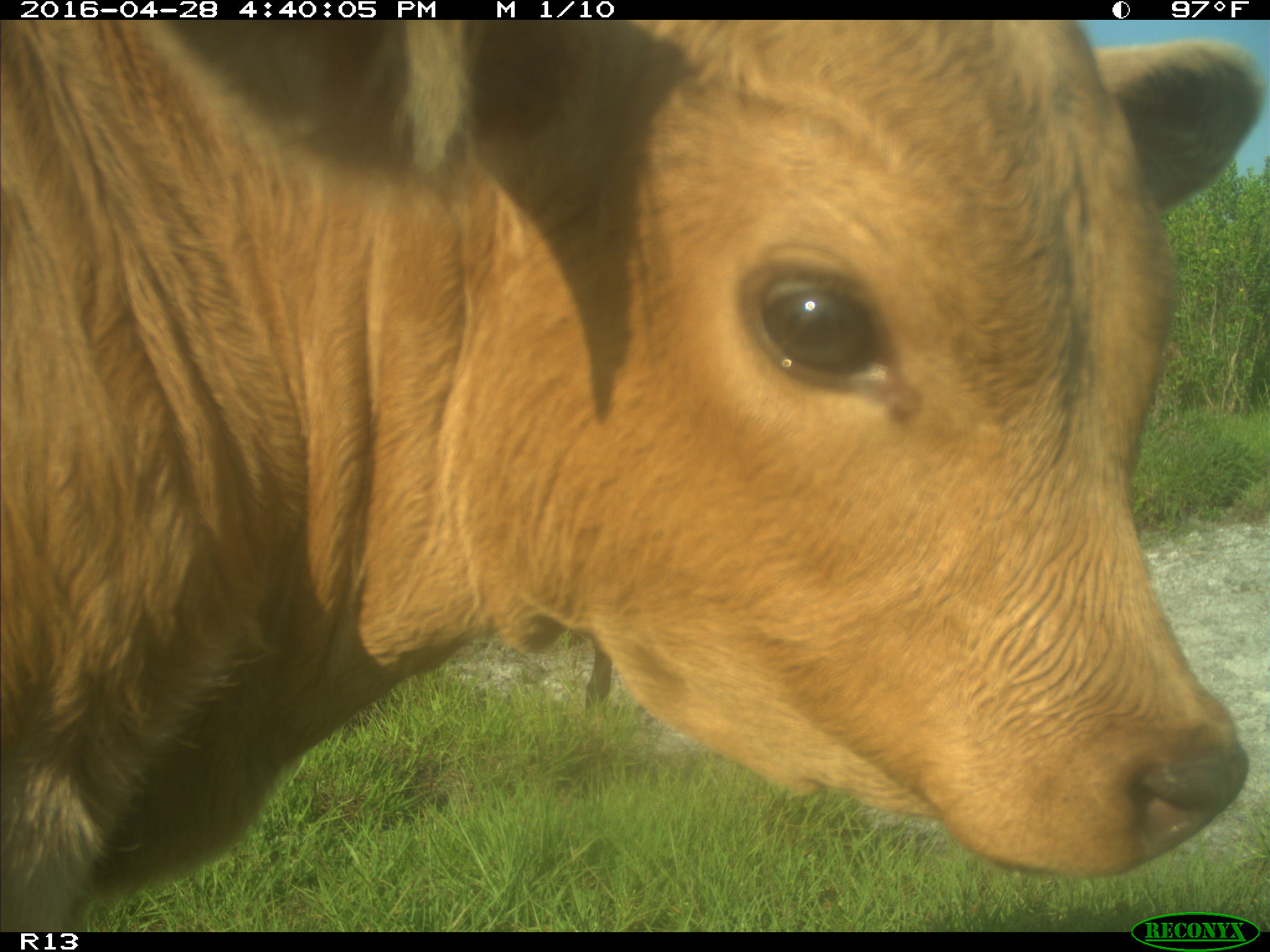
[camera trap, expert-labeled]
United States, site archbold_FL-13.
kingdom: Animalia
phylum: Chordata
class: Mammalia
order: Artiodactyla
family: Bovidae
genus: Bos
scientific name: Bos taurus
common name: domestic cow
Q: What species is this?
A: Bos taurus (domestic cow).